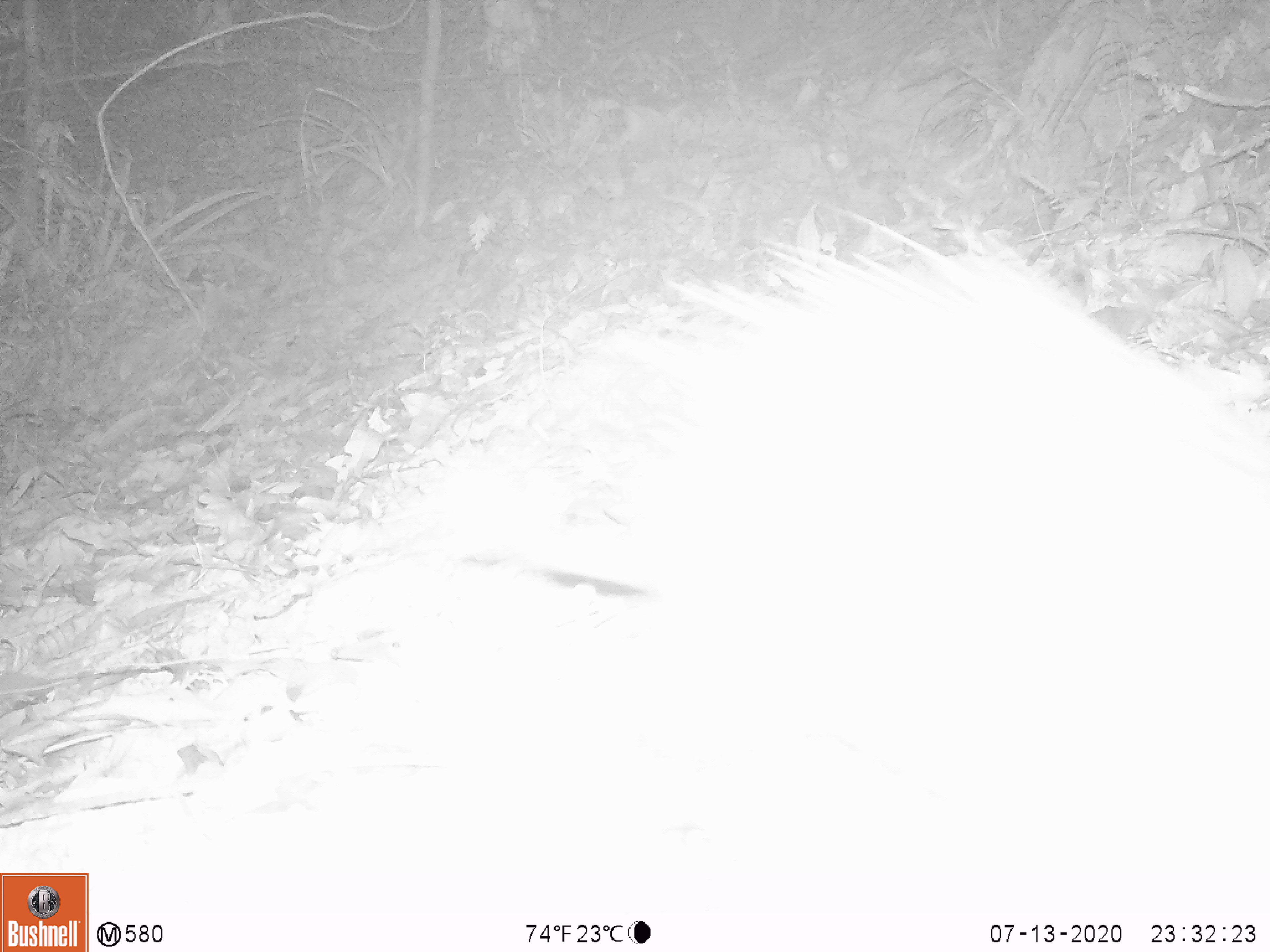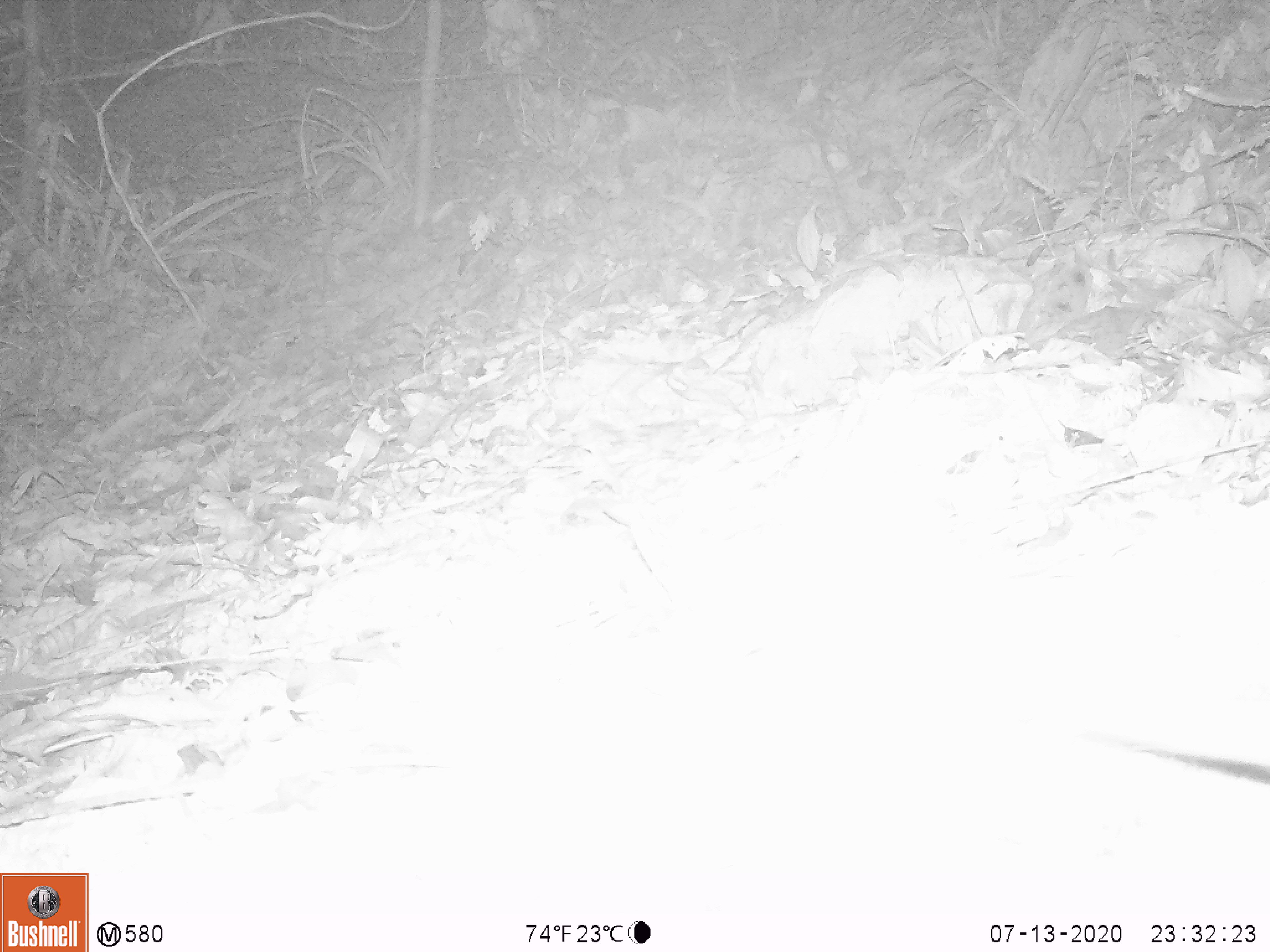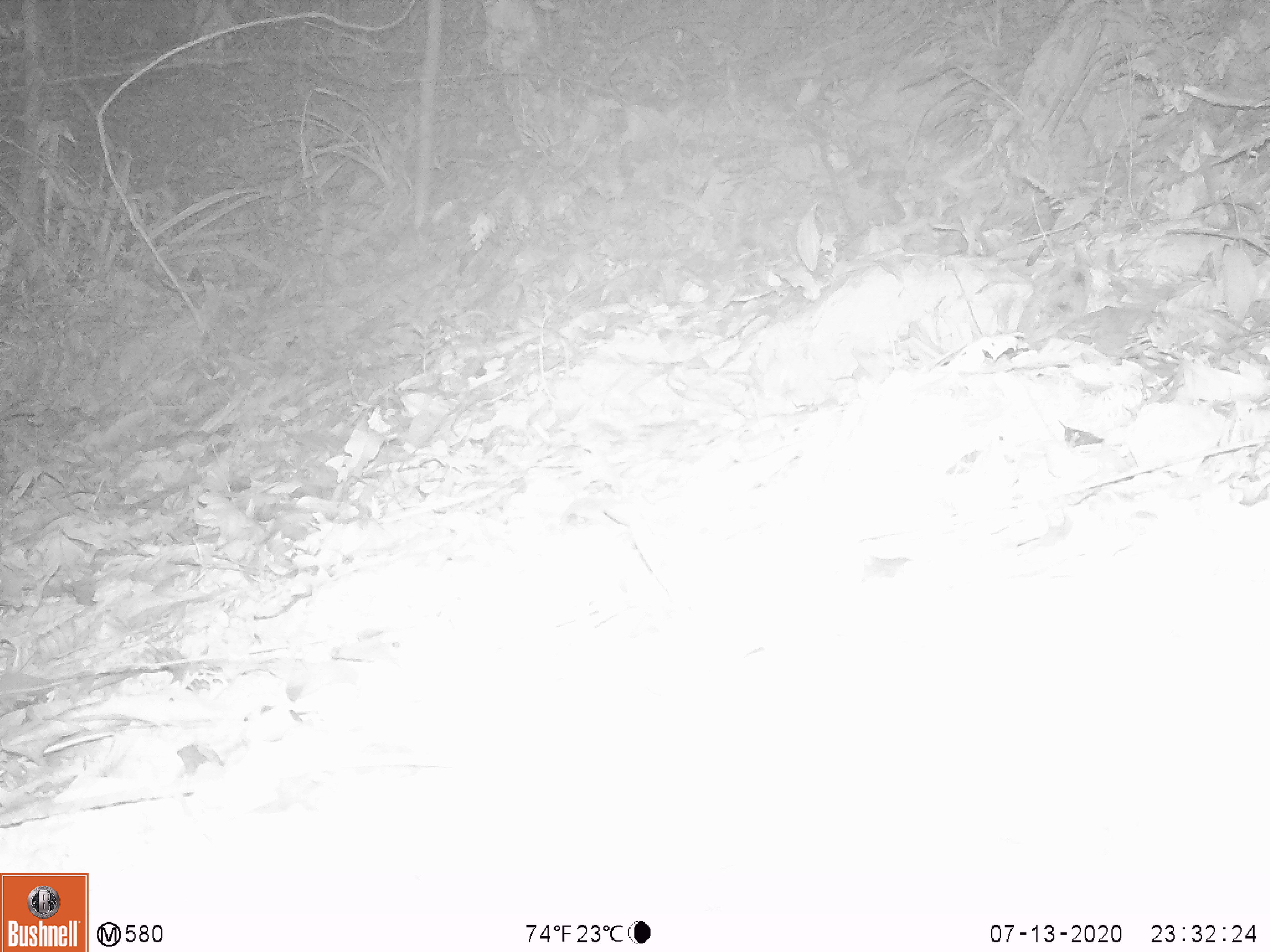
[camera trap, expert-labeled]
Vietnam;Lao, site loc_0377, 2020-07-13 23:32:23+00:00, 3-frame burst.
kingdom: Animalia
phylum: Chordata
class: Mammalia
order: Rodentia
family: Hystricidae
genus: Atherurus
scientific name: Atherurus macrourus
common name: asiatic brush-tailed porcupine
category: asiatic brush tailed porcupine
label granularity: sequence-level